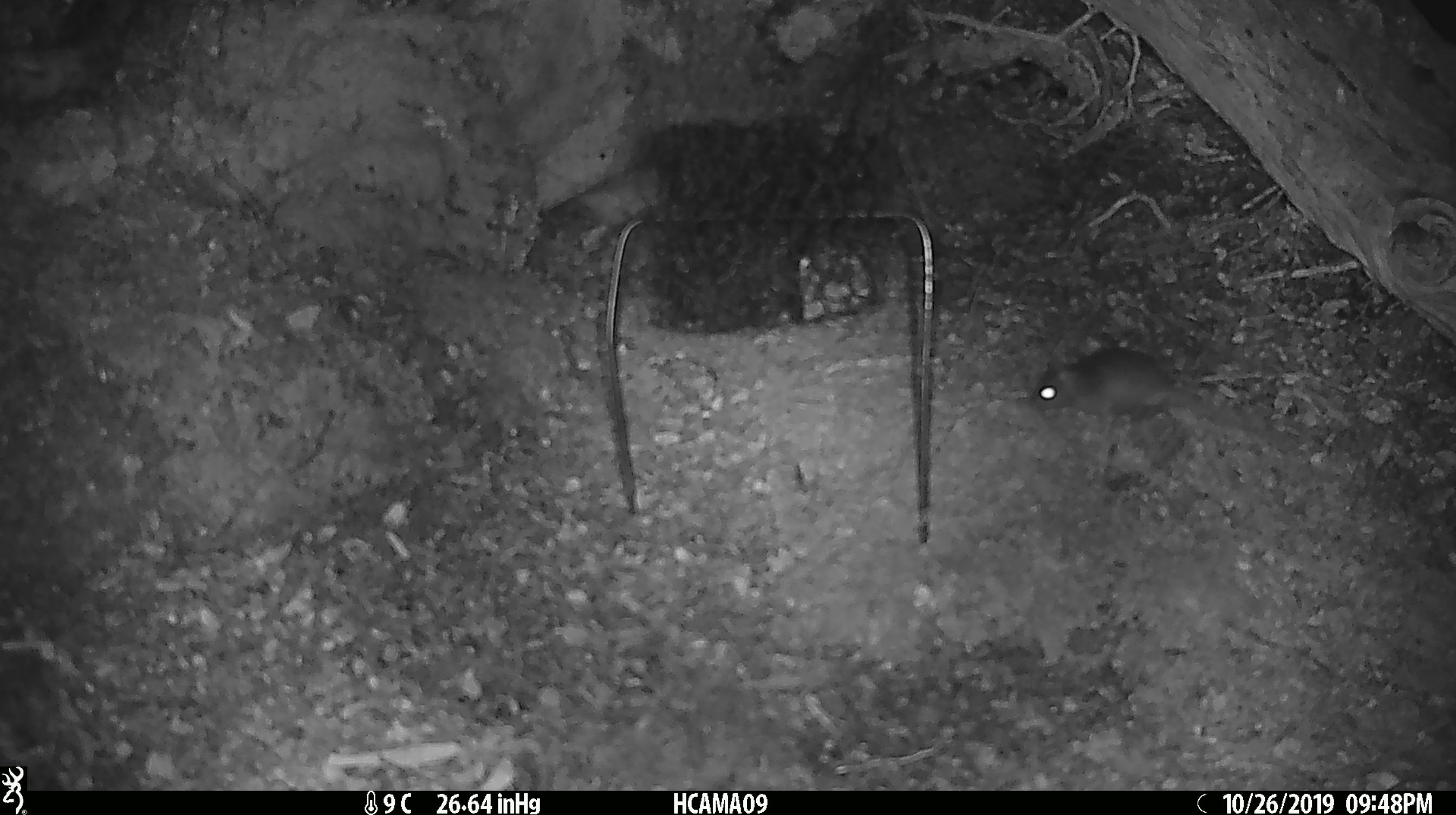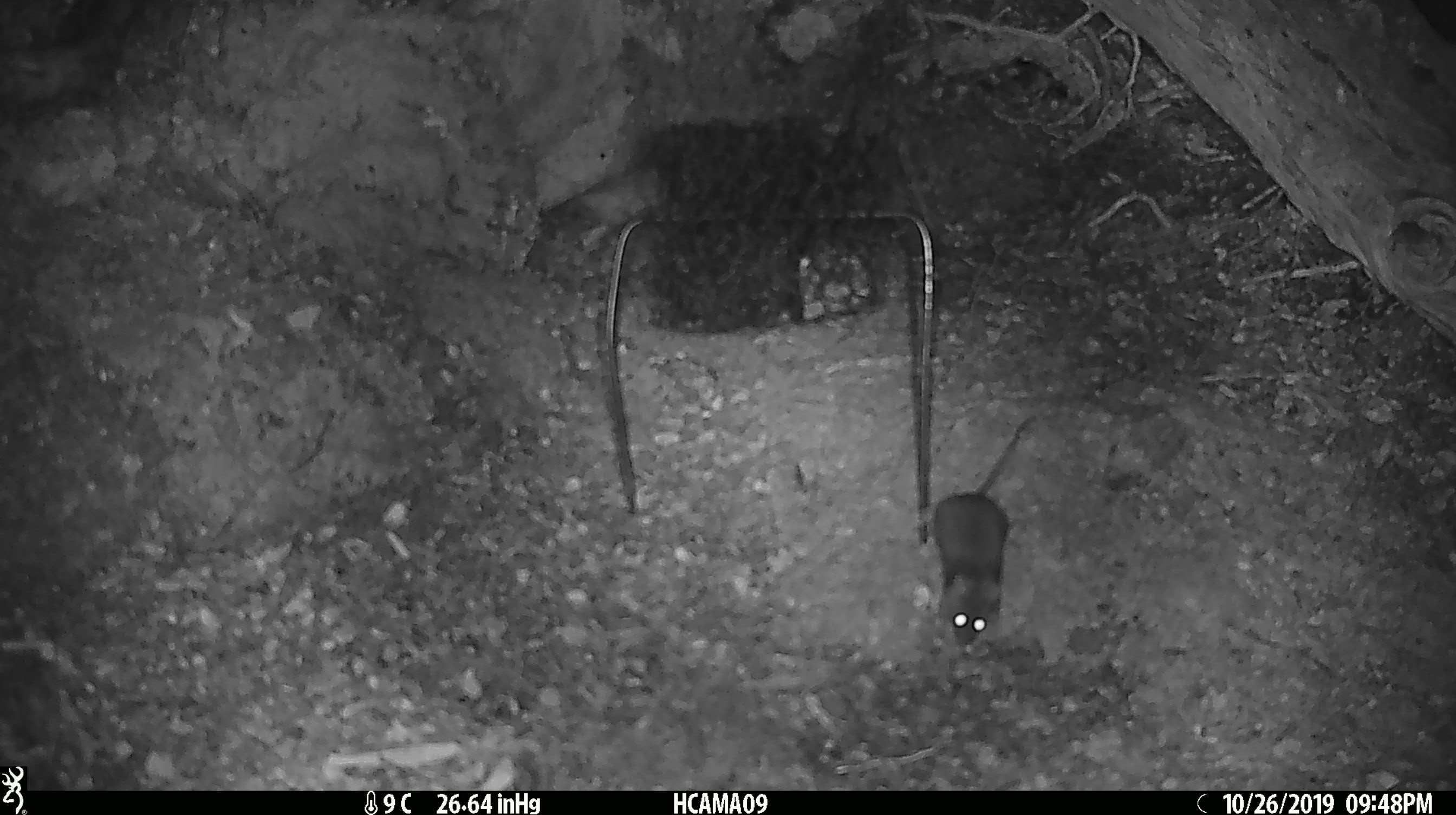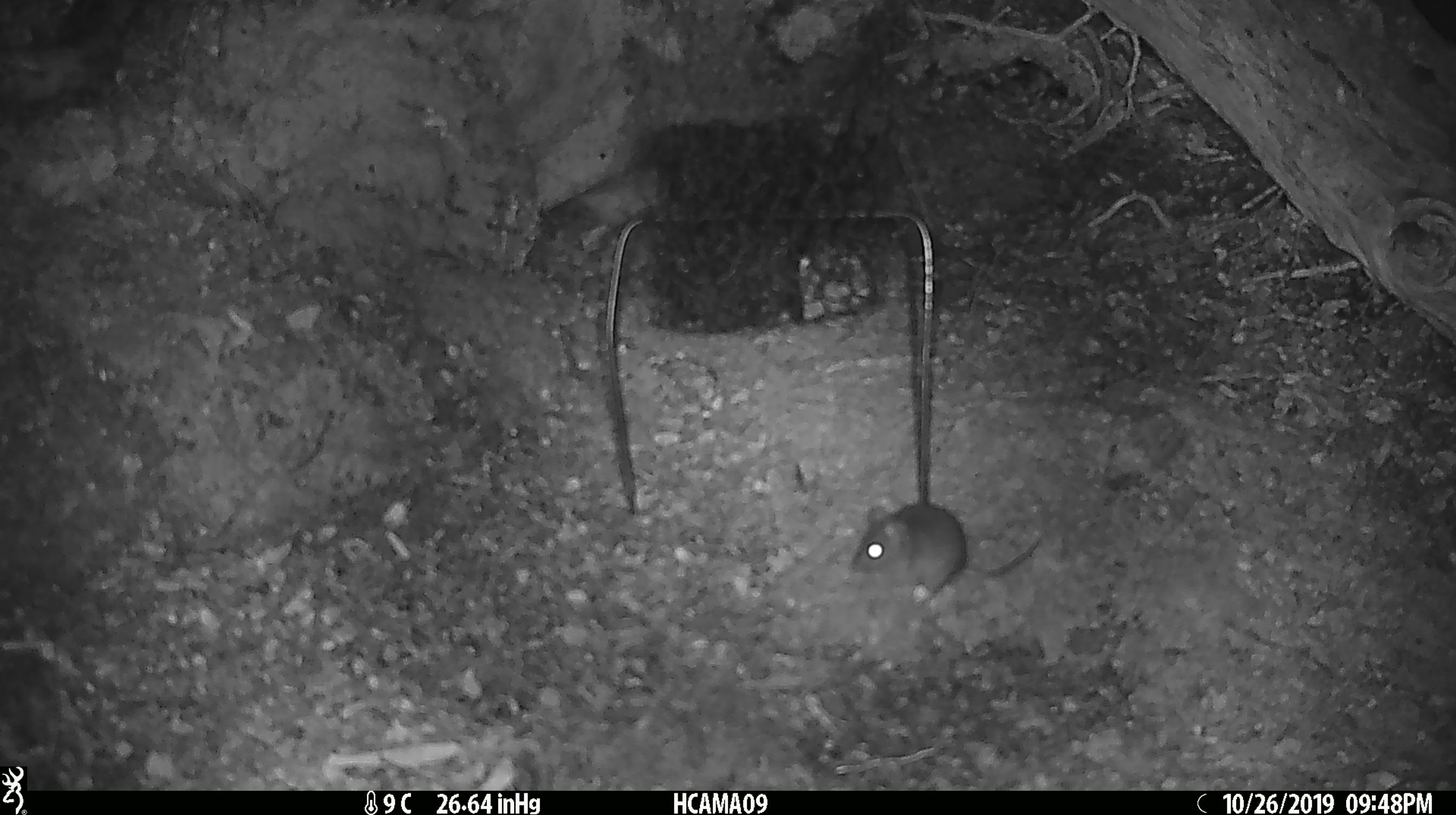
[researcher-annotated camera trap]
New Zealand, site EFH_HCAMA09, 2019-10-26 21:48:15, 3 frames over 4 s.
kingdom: Animalia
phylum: Chordata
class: Mammalia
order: Rodentia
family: Muridae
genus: Mus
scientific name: Mus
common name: mouse